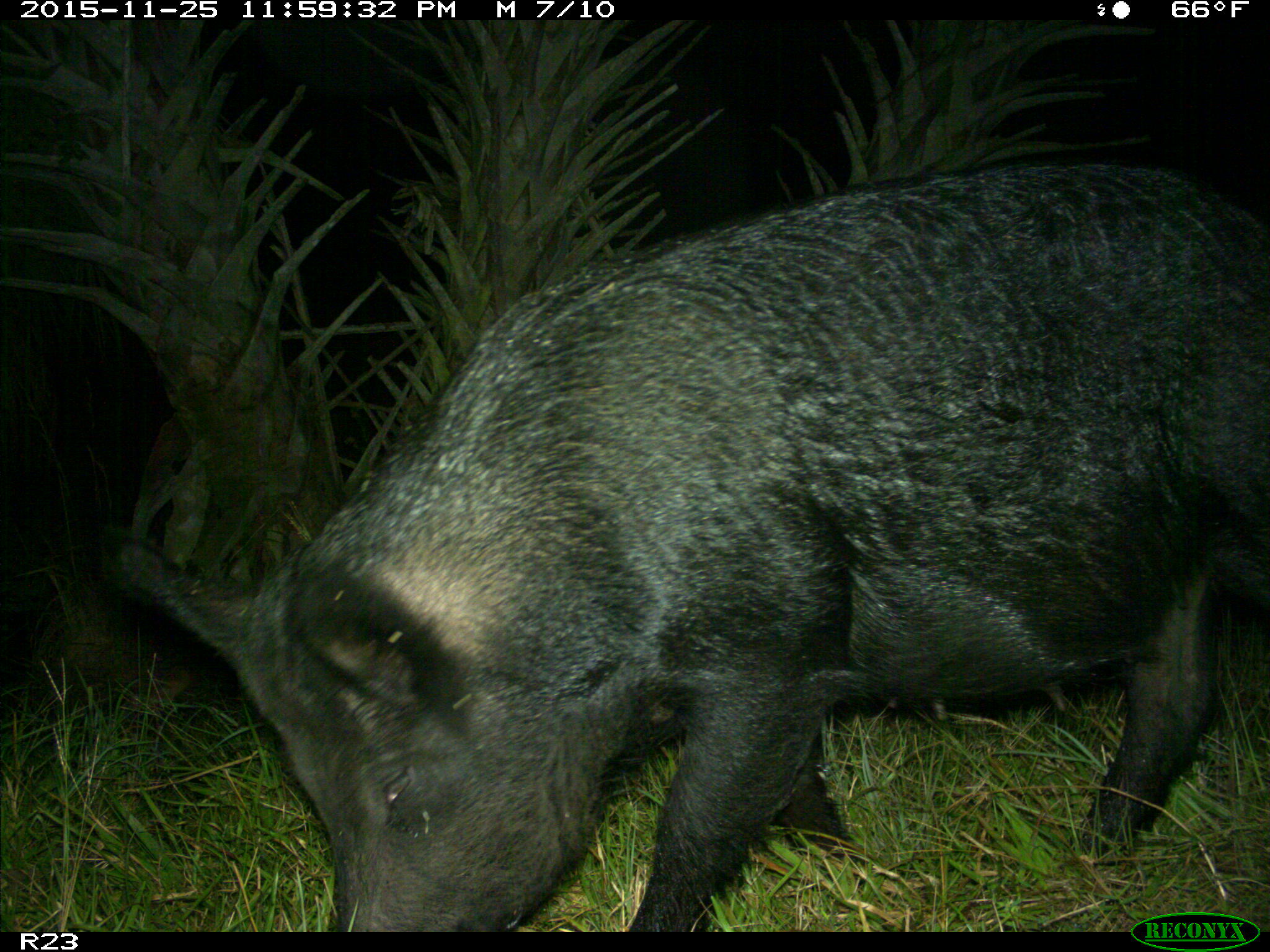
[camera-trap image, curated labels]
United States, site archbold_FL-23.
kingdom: Animalia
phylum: Chordata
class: Mammalia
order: Artiodactyla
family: Suidae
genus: Sus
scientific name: Sus scrofa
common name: wild boar